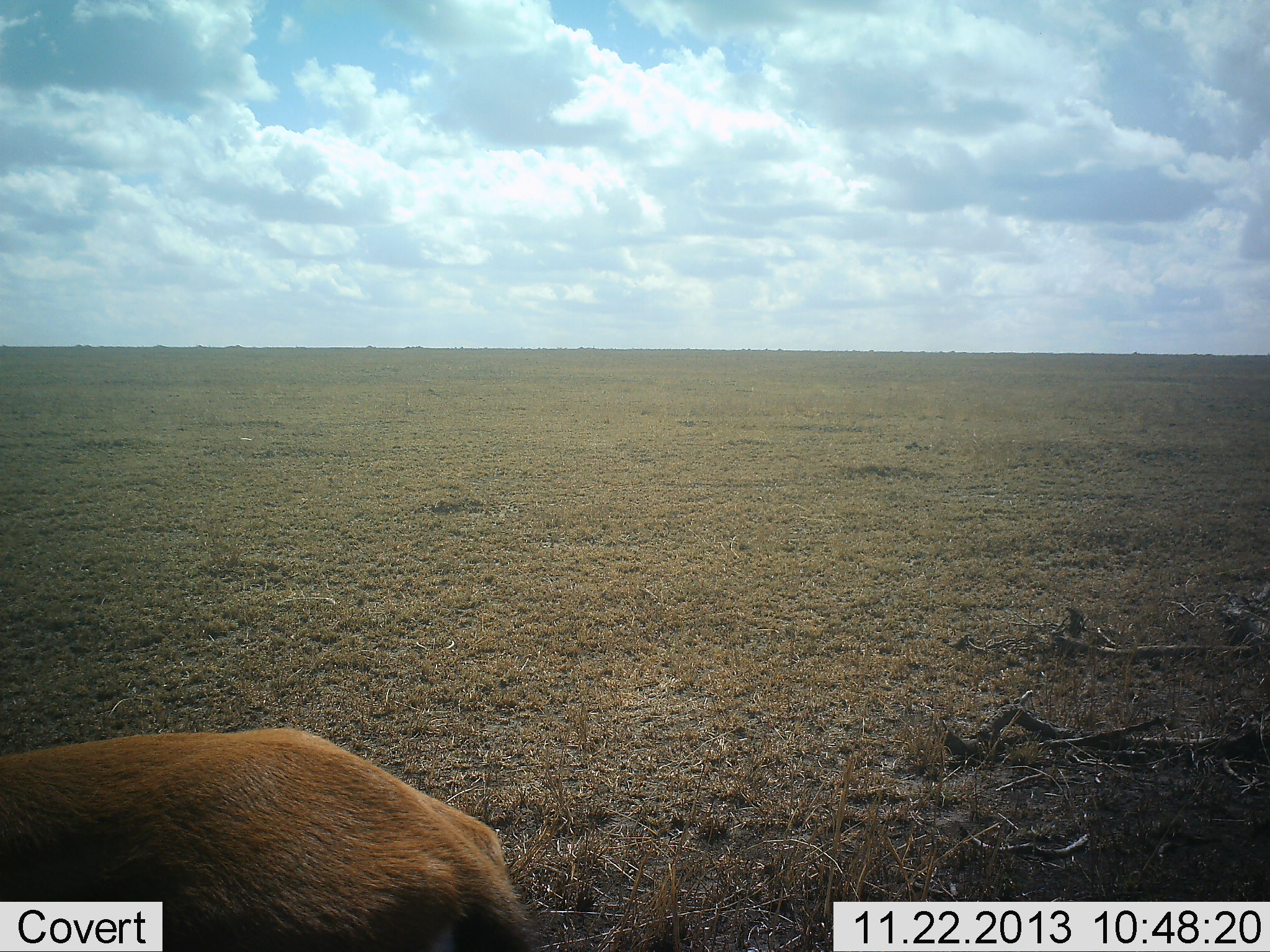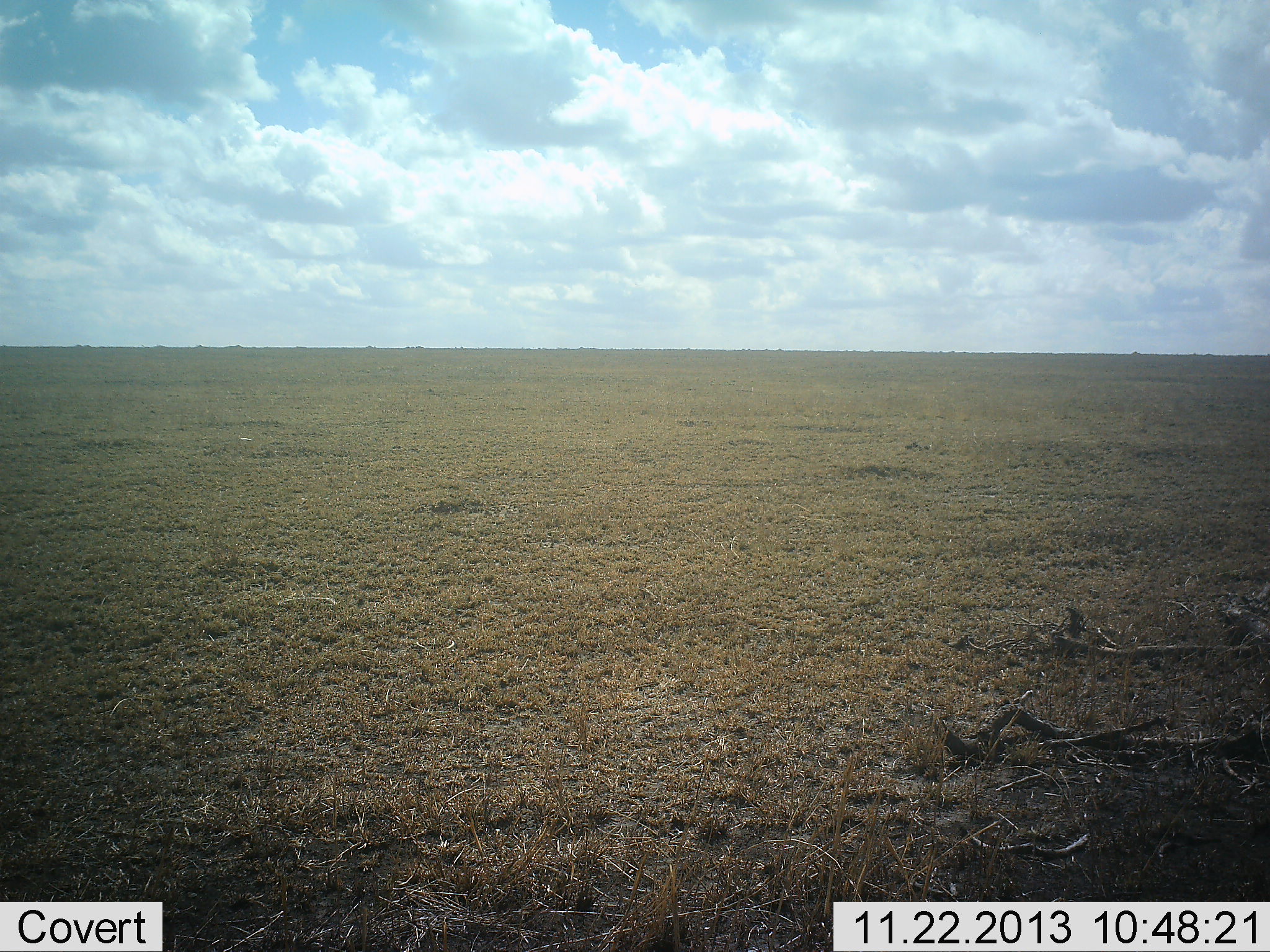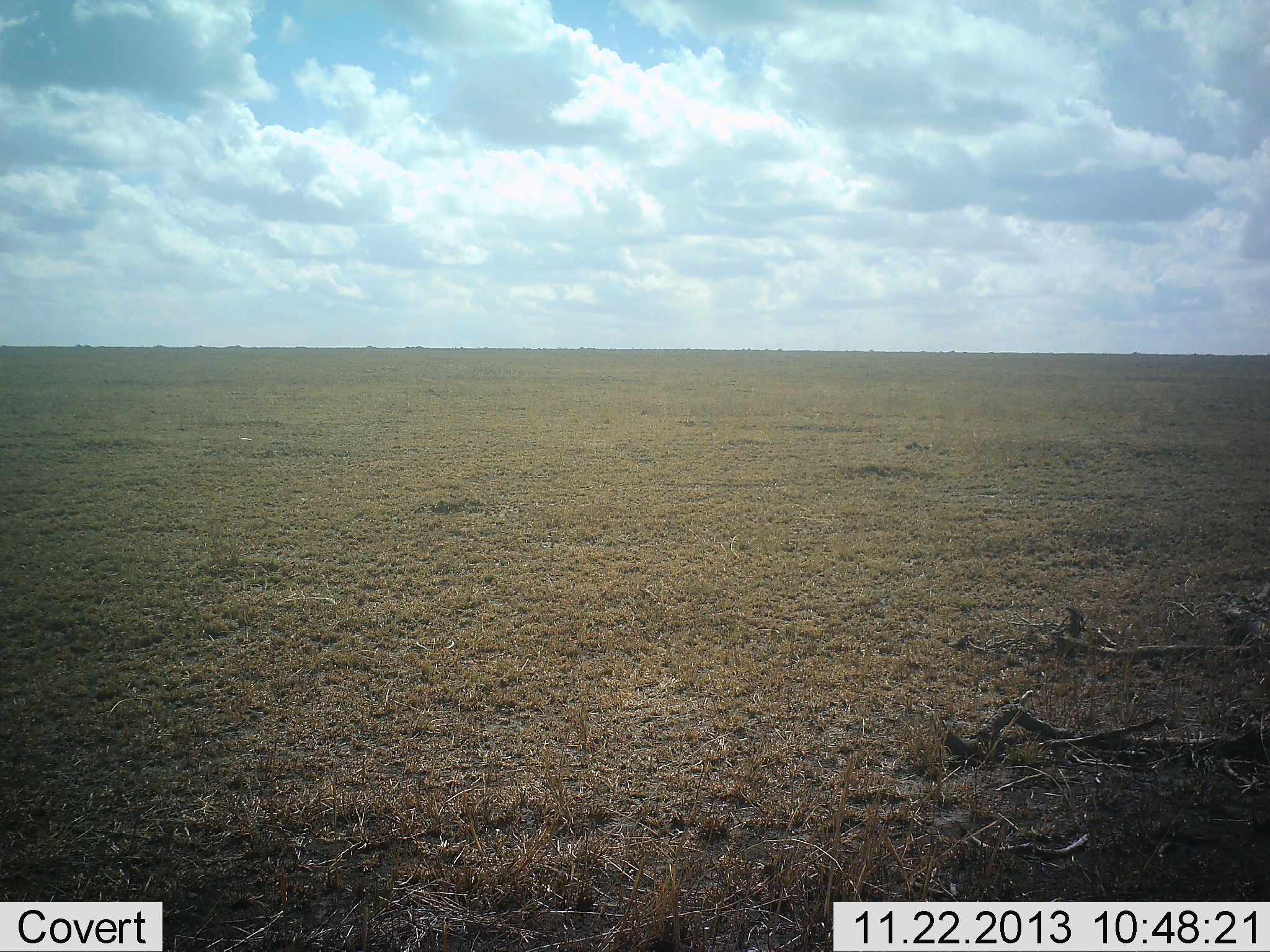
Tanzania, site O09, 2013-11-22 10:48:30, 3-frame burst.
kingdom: Animalia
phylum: Chordata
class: Mammalia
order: Artiodactyla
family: Bovidae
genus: Eudorcas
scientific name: Eudorcas thomsonii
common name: thomson's gazelle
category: gazellethomsons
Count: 1.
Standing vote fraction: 0%.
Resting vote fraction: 0%.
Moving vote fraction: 100%.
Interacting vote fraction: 0%.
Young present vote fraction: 0%.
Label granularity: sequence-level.